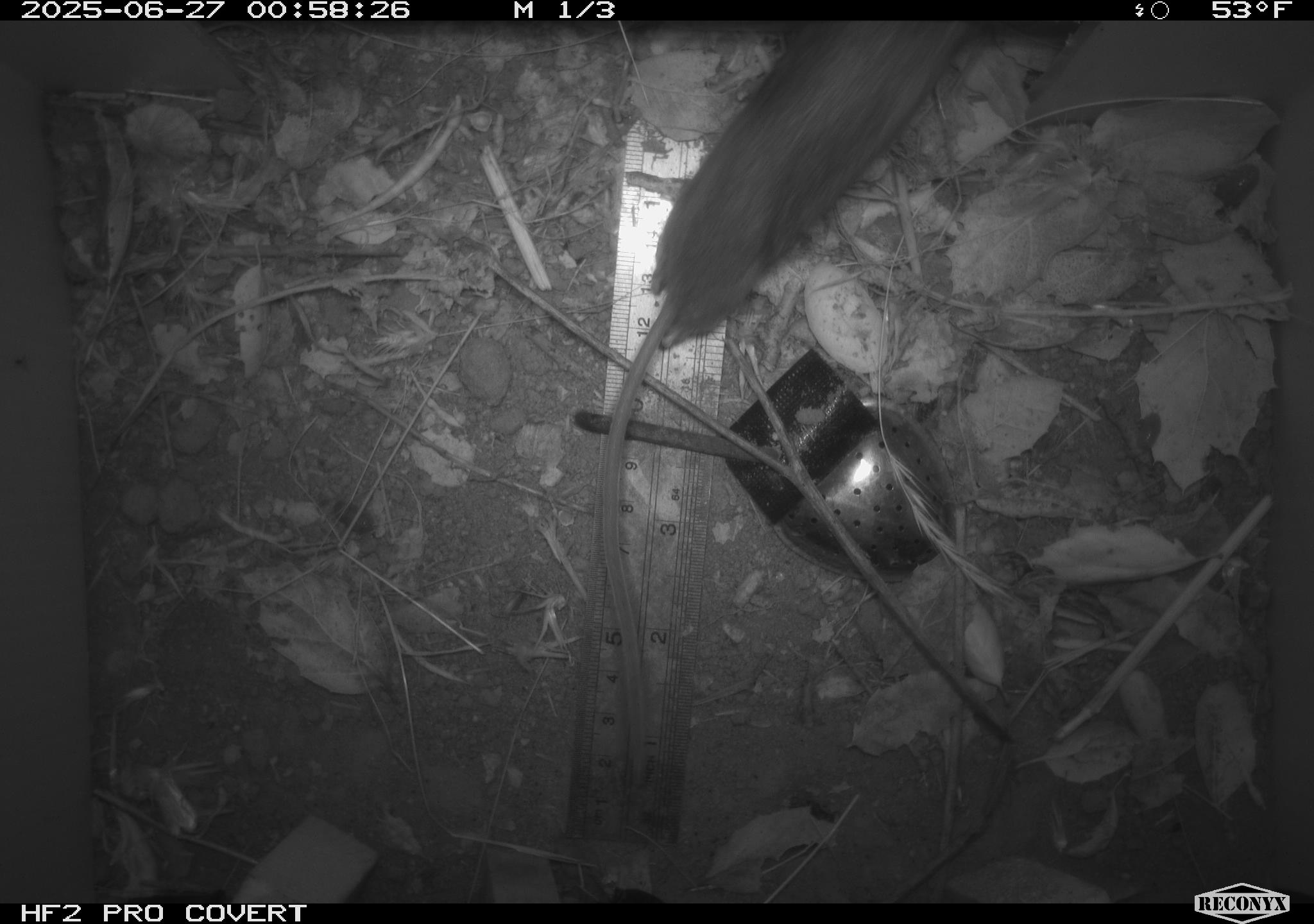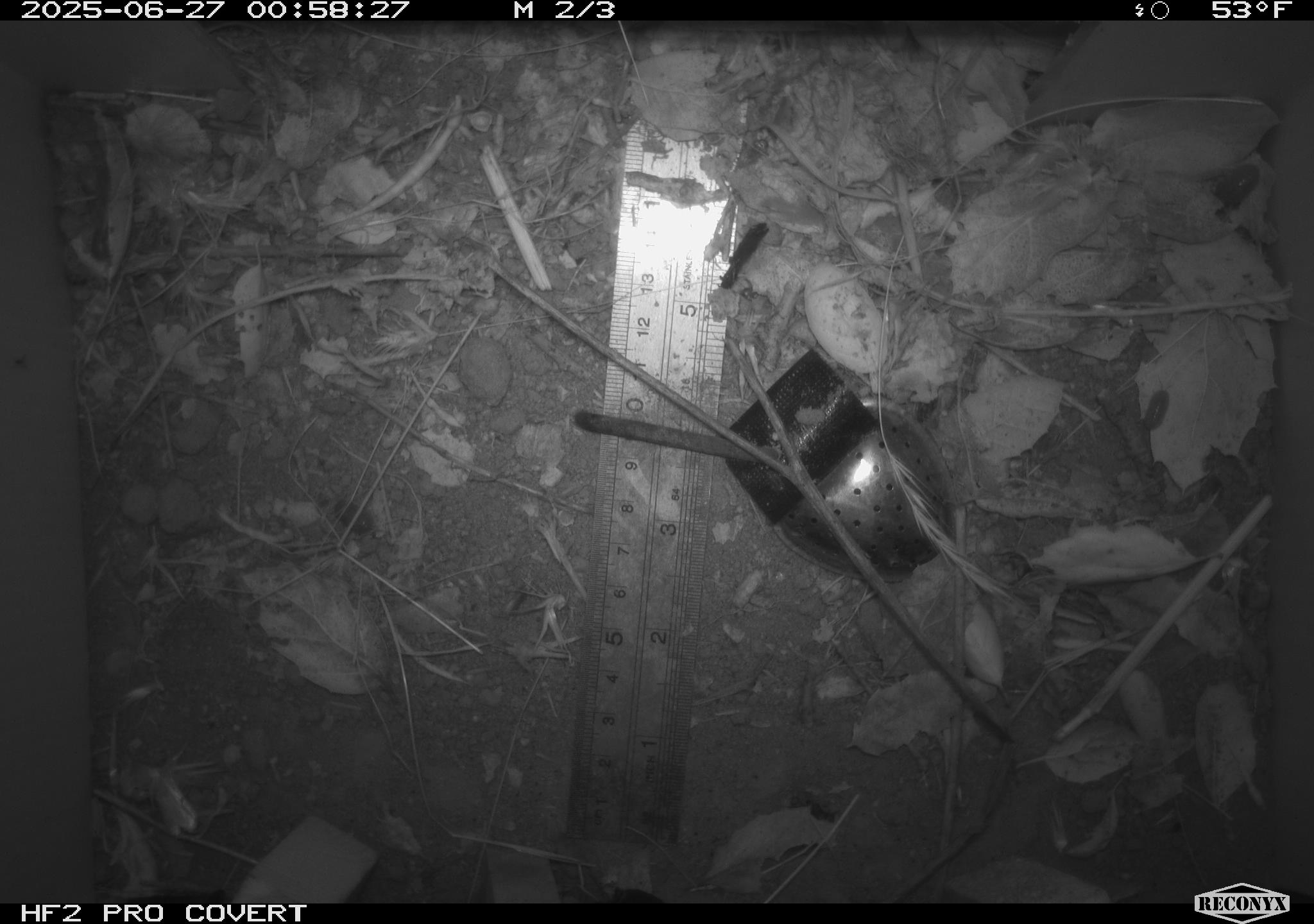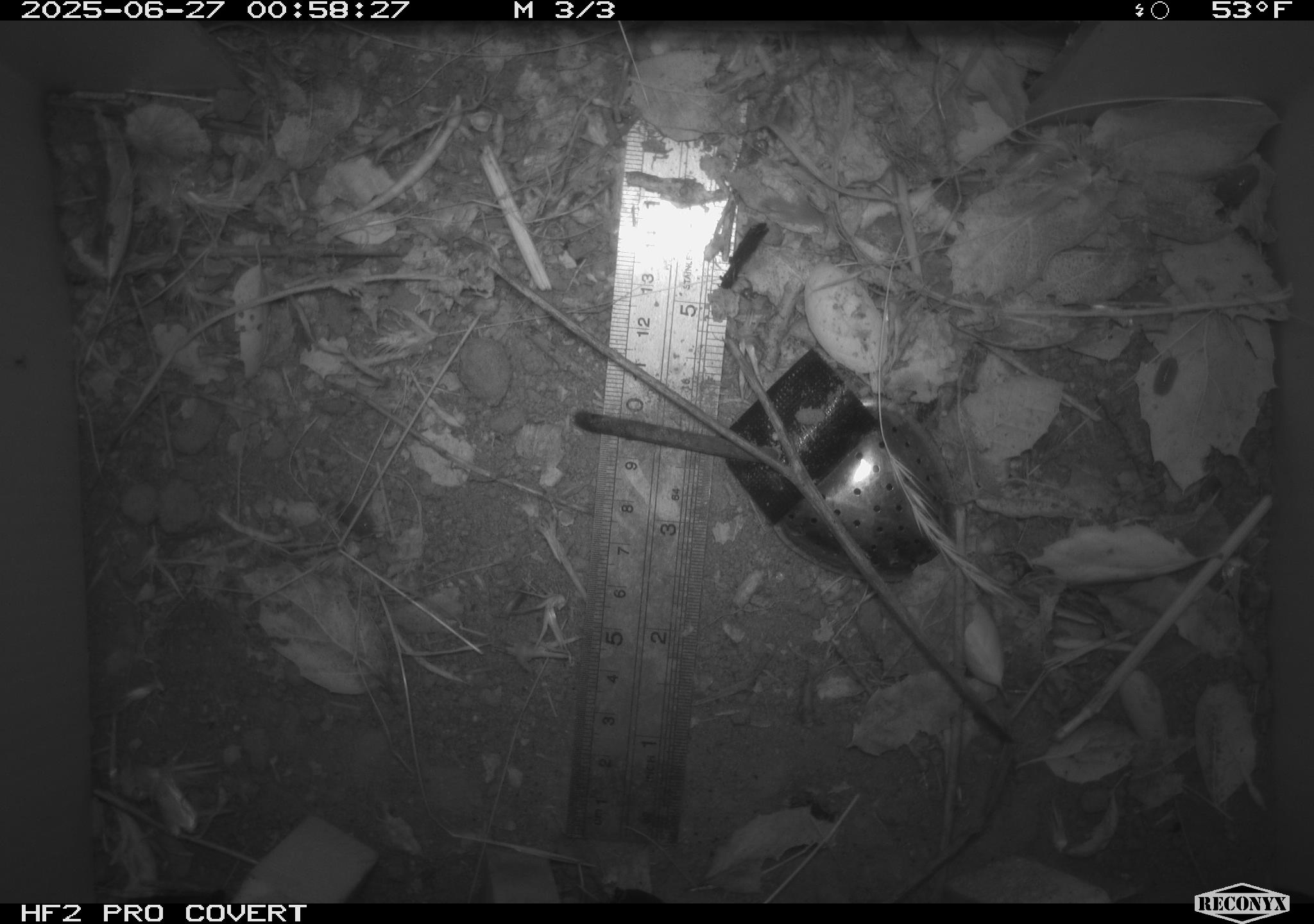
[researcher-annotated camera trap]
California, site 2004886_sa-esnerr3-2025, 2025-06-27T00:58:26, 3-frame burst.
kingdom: Animalia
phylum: Chordata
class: Mammalia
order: Rodentia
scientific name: Rodentia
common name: rodent